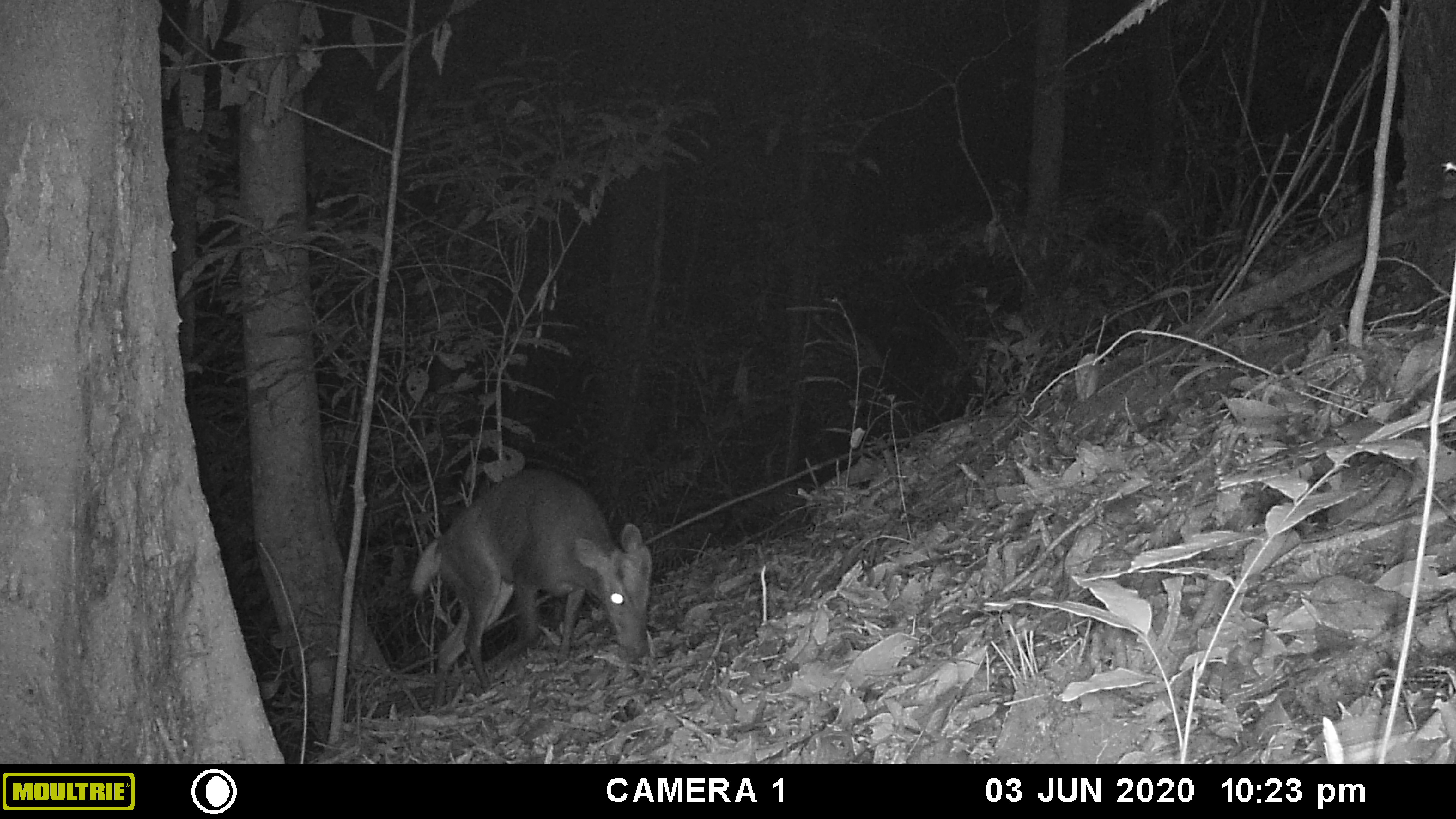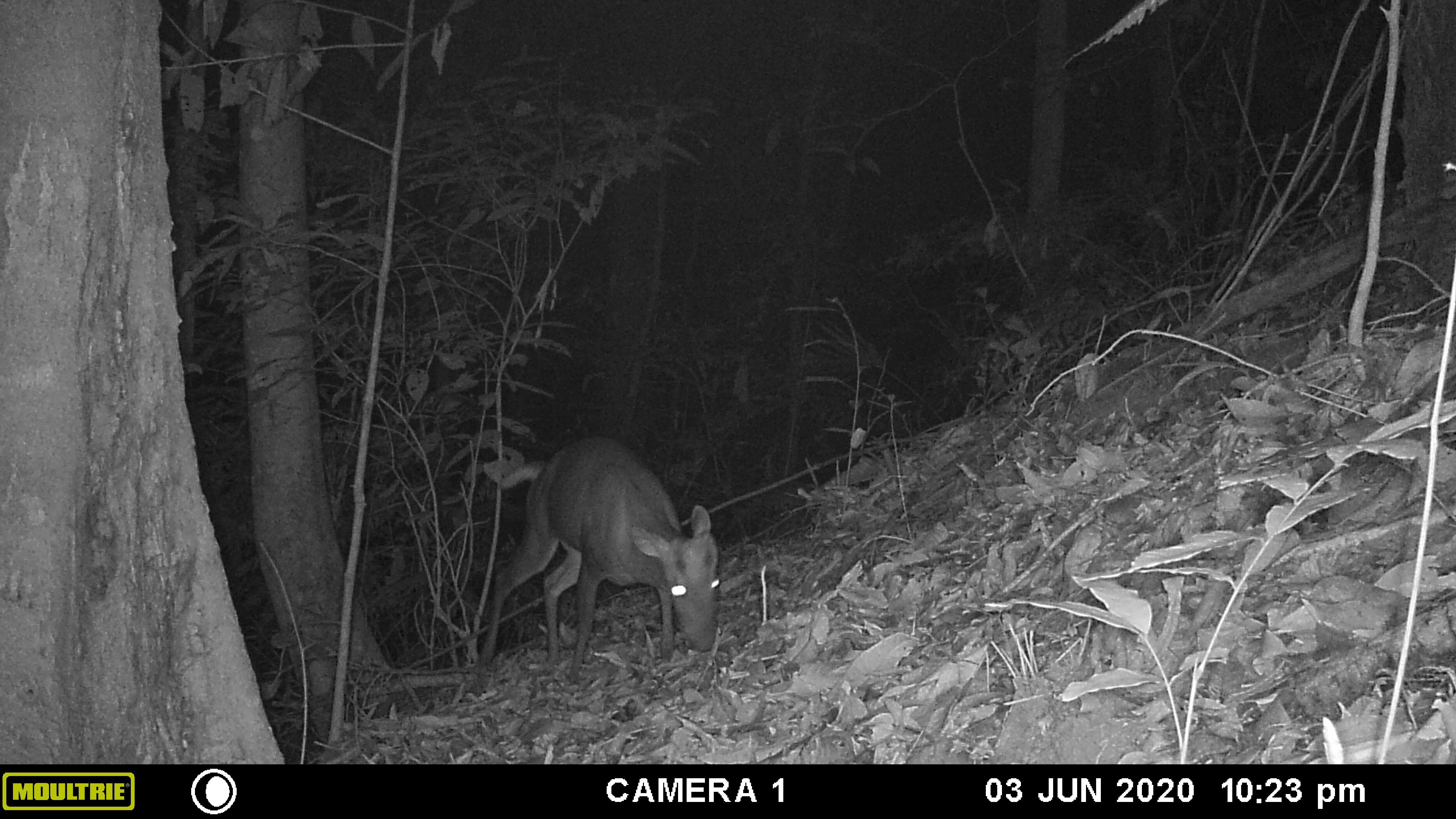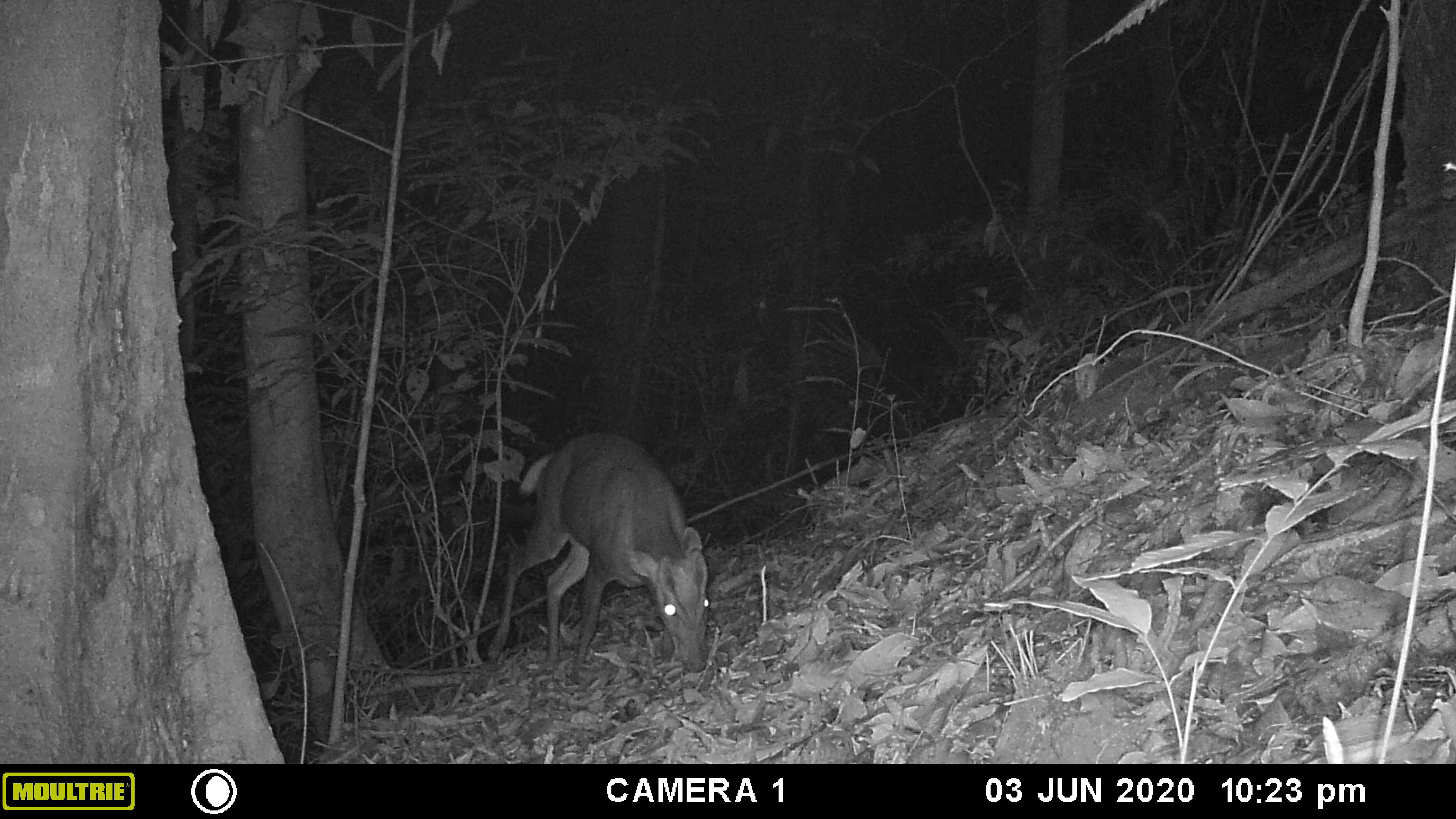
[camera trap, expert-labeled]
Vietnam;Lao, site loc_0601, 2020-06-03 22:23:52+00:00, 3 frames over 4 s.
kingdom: Animalia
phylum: Chordata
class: Mammalia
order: Artiodactyla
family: Cervidae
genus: Muntiacus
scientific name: Muntiacus rooseveltorum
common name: roosevelt's muntjac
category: roosevelts muntjac group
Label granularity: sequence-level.